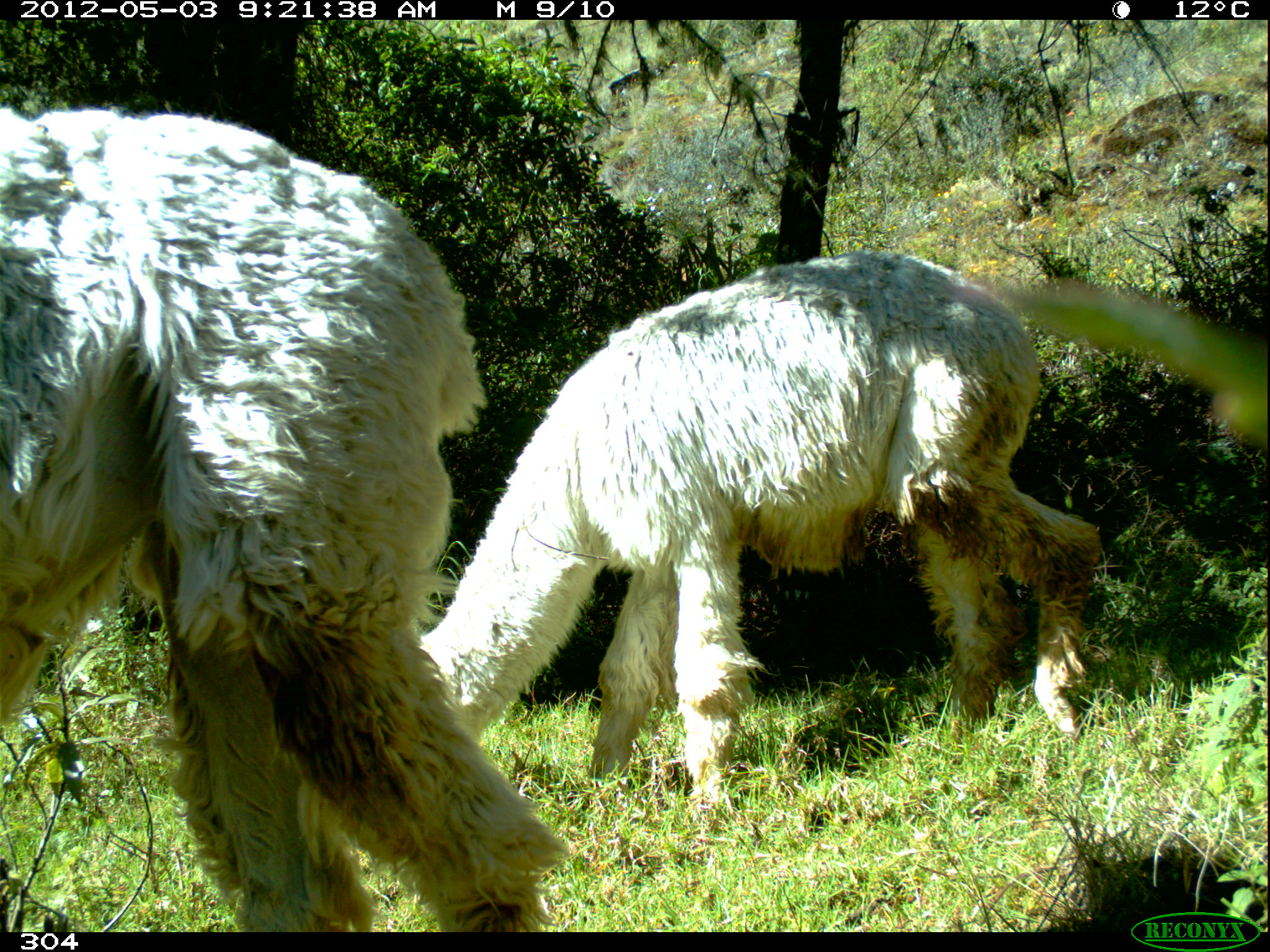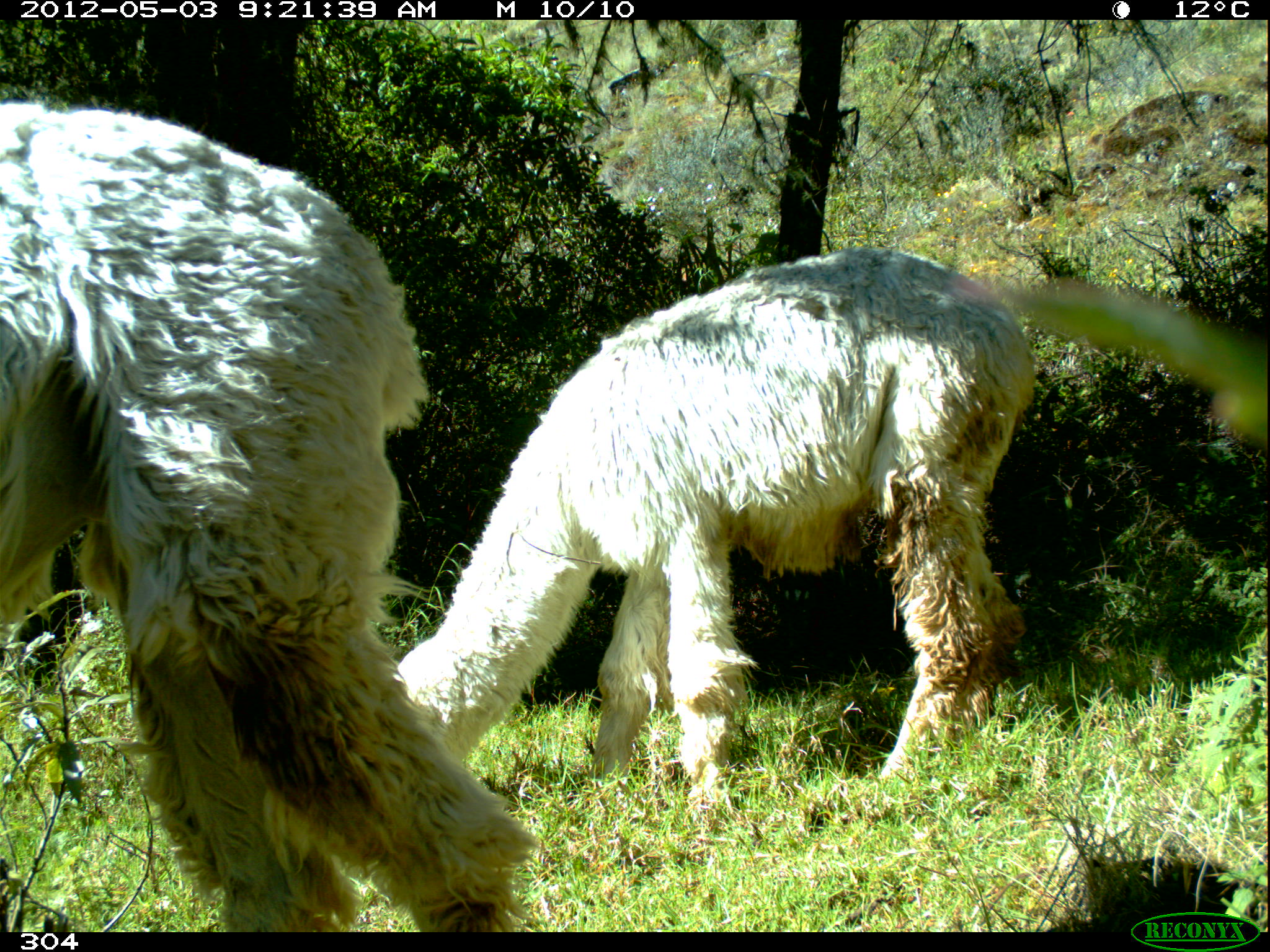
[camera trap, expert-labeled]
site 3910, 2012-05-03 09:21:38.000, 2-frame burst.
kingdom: Animalia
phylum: Chordata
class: Mammalia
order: Artiodactyla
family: Camelidae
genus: Vicugna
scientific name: Vicugna pacos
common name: alpaca